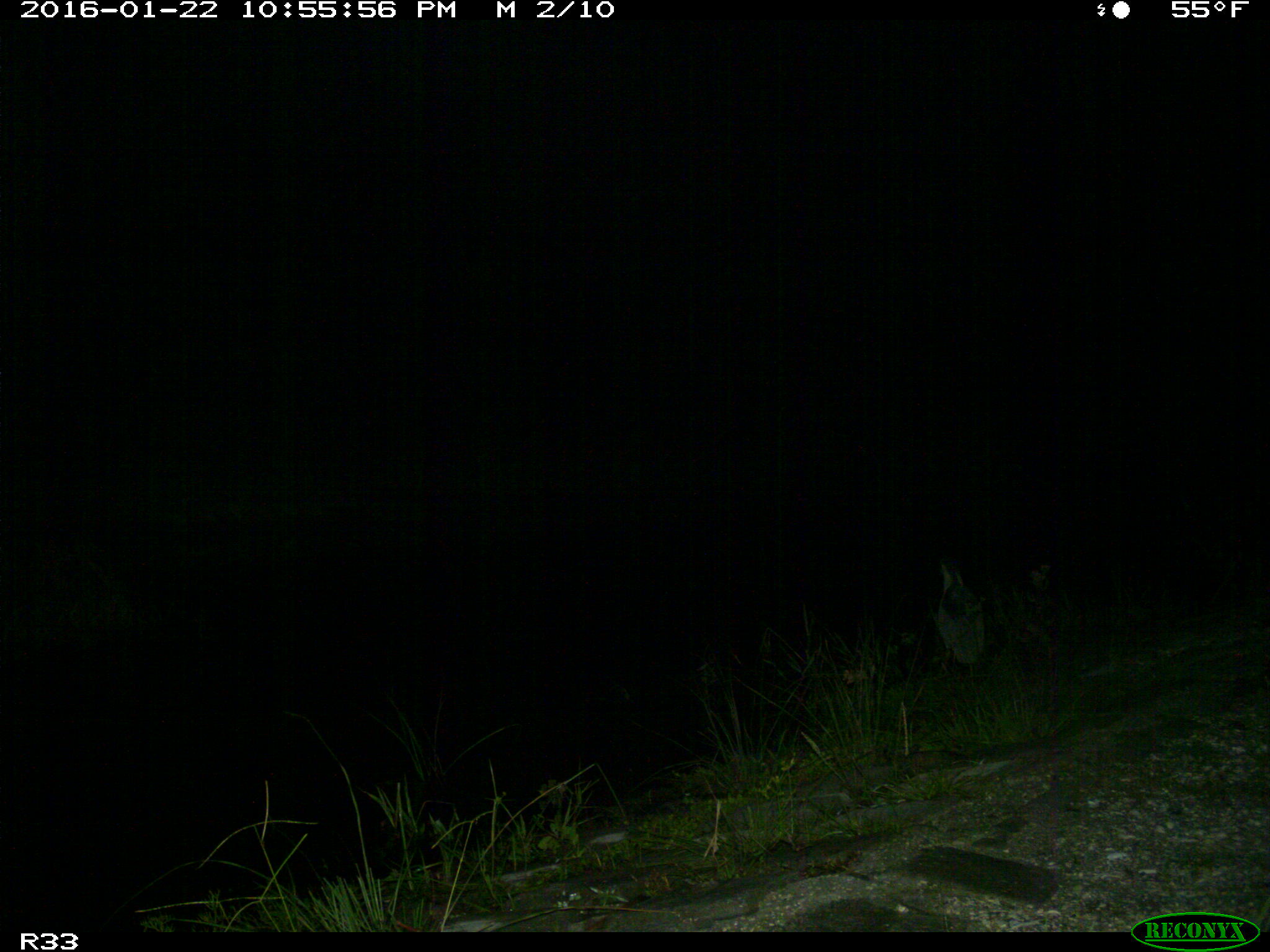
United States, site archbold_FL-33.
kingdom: Animalia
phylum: Chordata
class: Aves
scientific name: Aves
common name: birds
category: unidentified bird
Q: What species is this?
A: Unidentified bird (birds) (Aves).